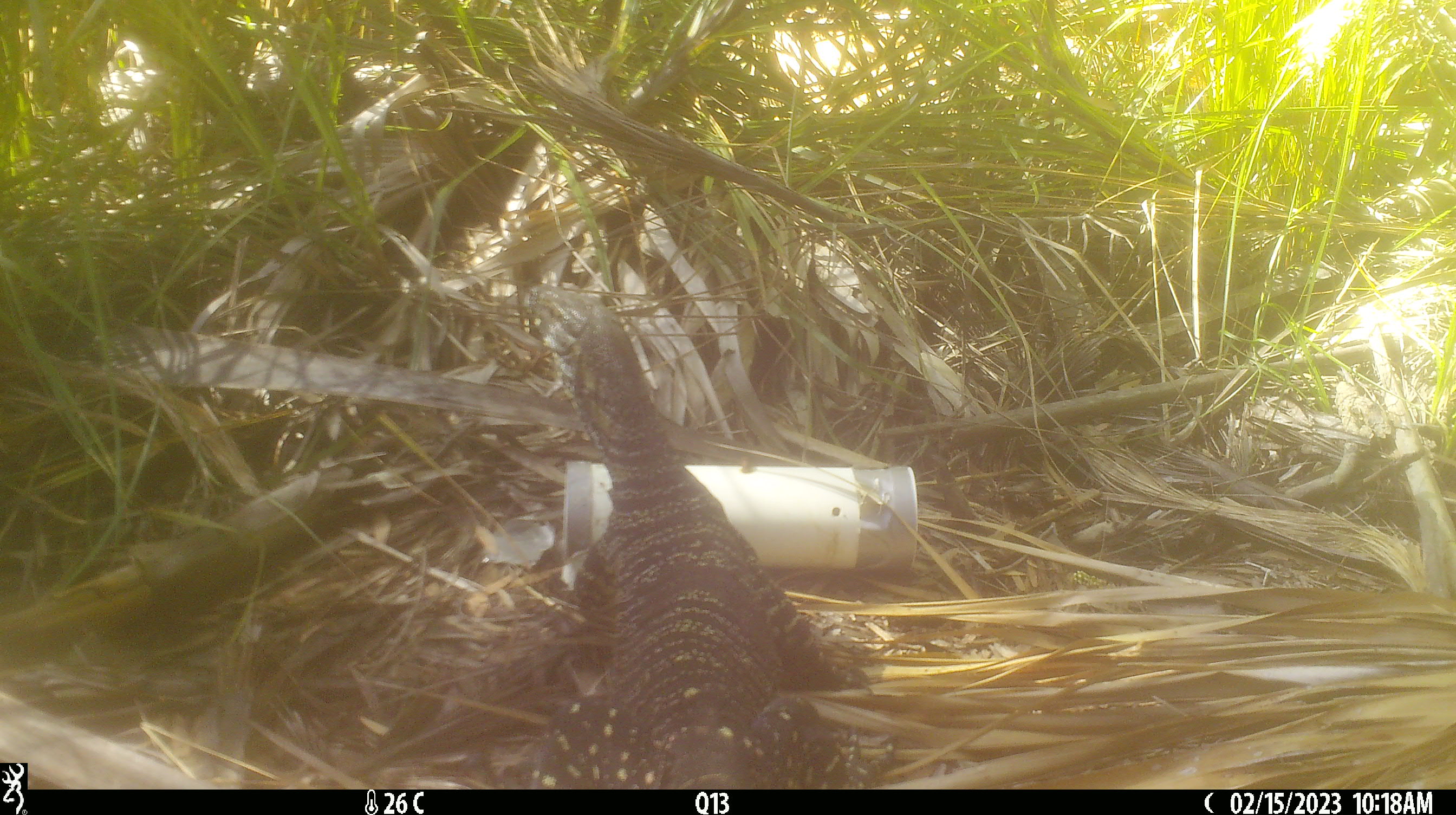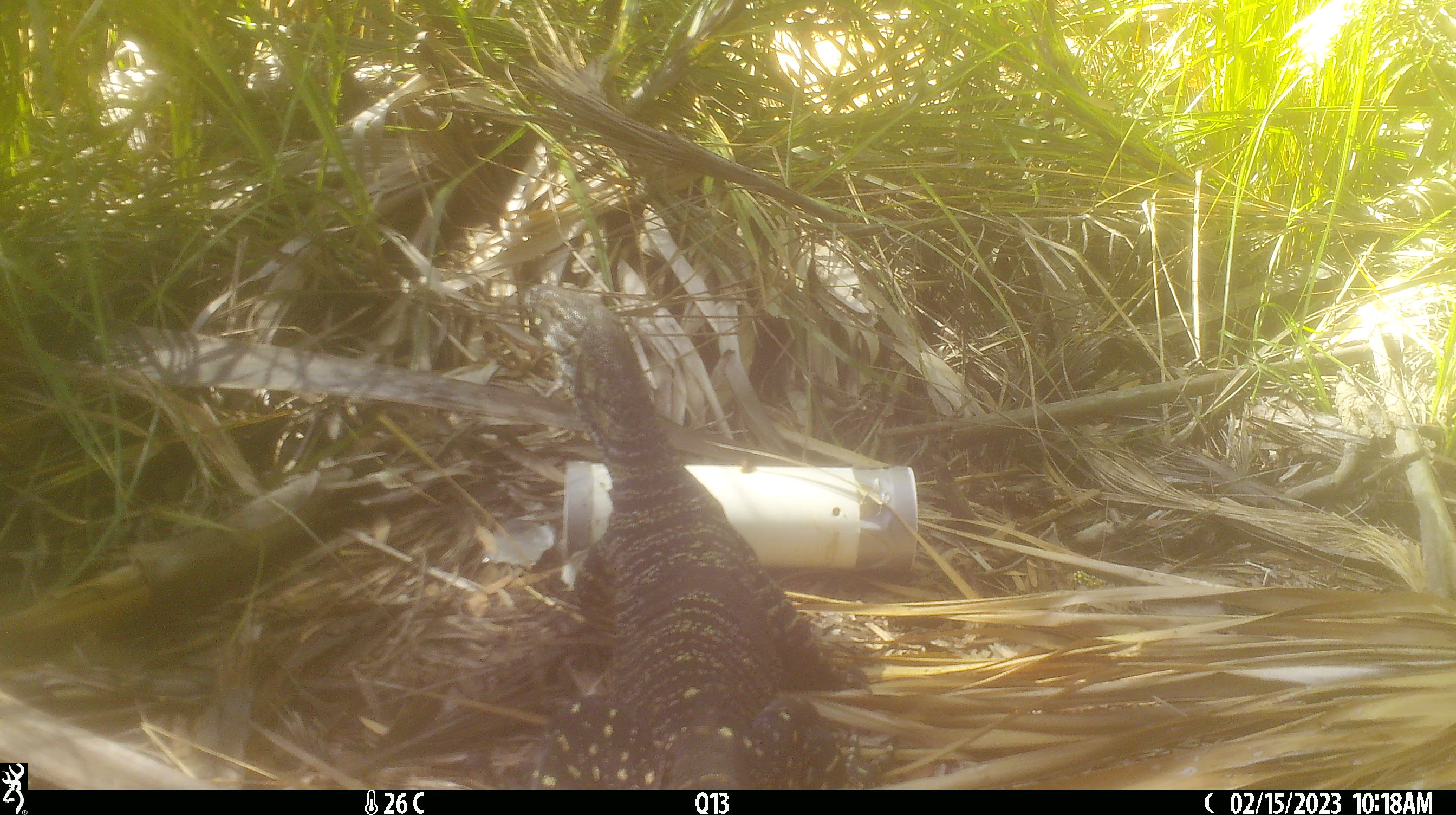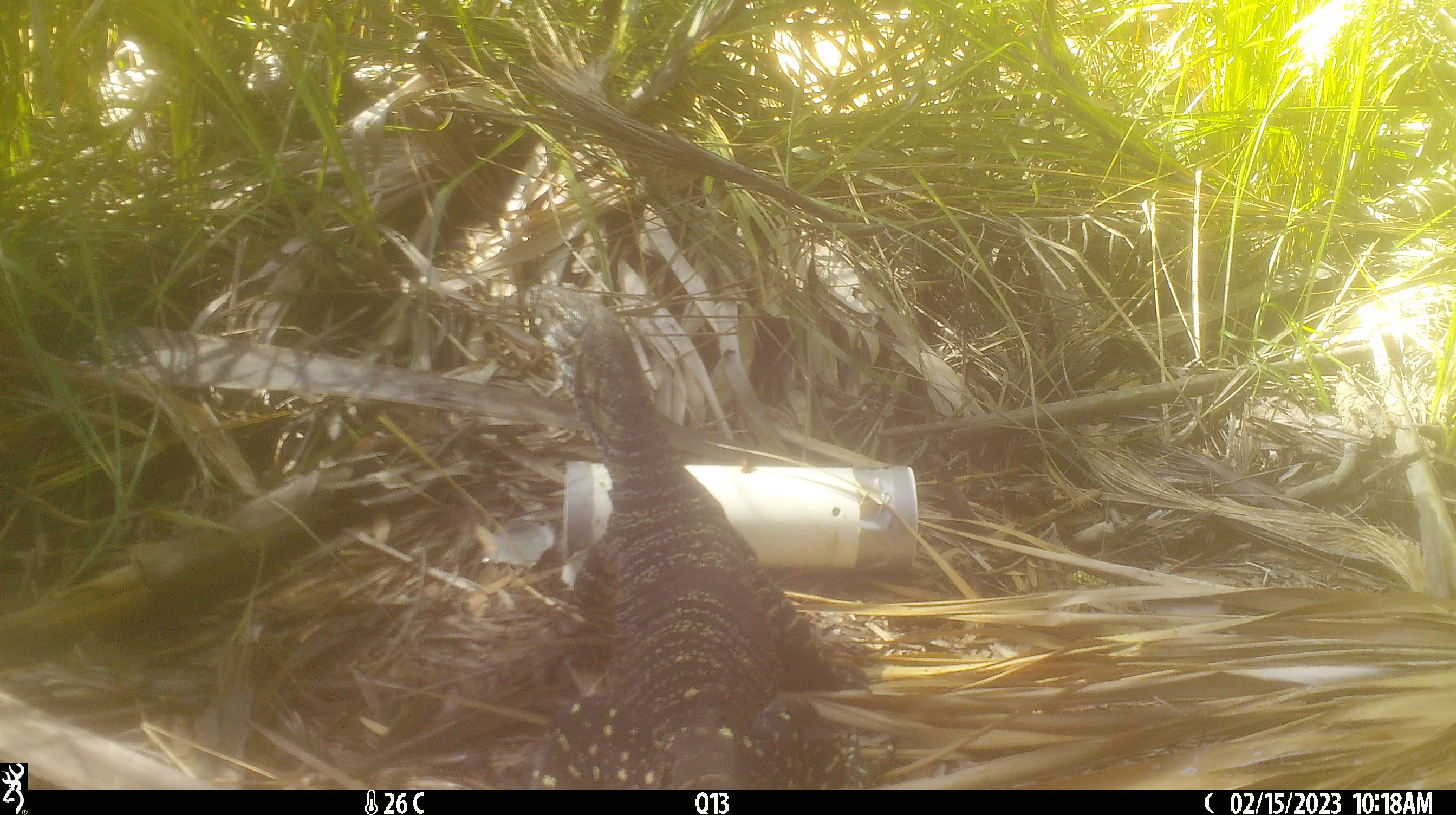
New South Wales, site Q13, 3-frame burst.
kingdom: Animalia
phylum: Chordata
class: Reptilia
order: Squamata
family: Varanidae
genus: Varanus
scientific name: Varanus varius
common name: lace monitor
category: goanna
Goanna (lace monitor) (Varanus varius).